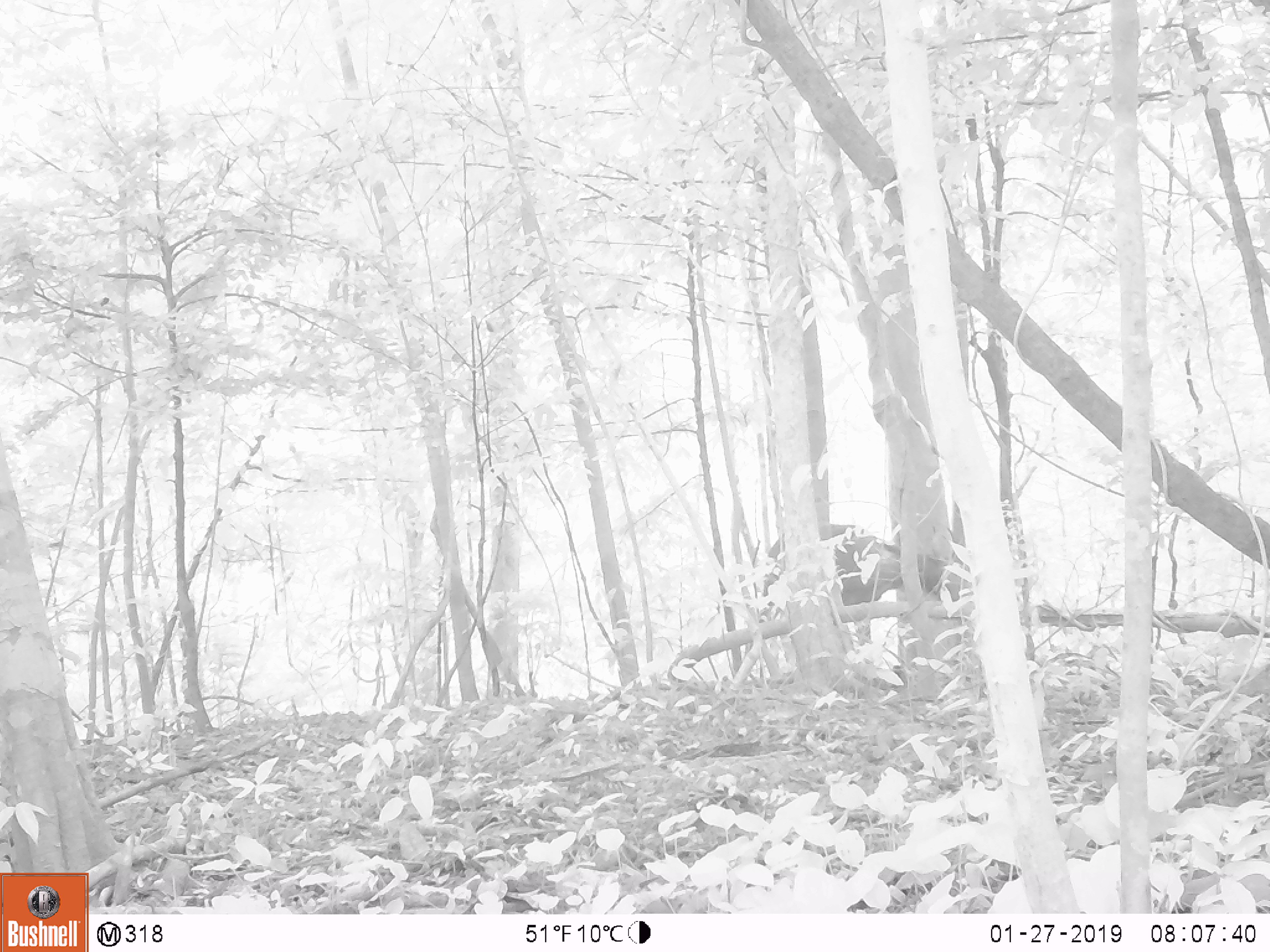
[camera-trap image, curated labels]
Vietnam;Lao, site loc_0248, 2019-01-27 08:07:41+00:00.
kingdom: Animalia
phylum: Chordata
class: Mammalia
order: Artiodactyla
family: Cervidae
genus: Rusa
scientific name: Rusa unicolor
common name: sambar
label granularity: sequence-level